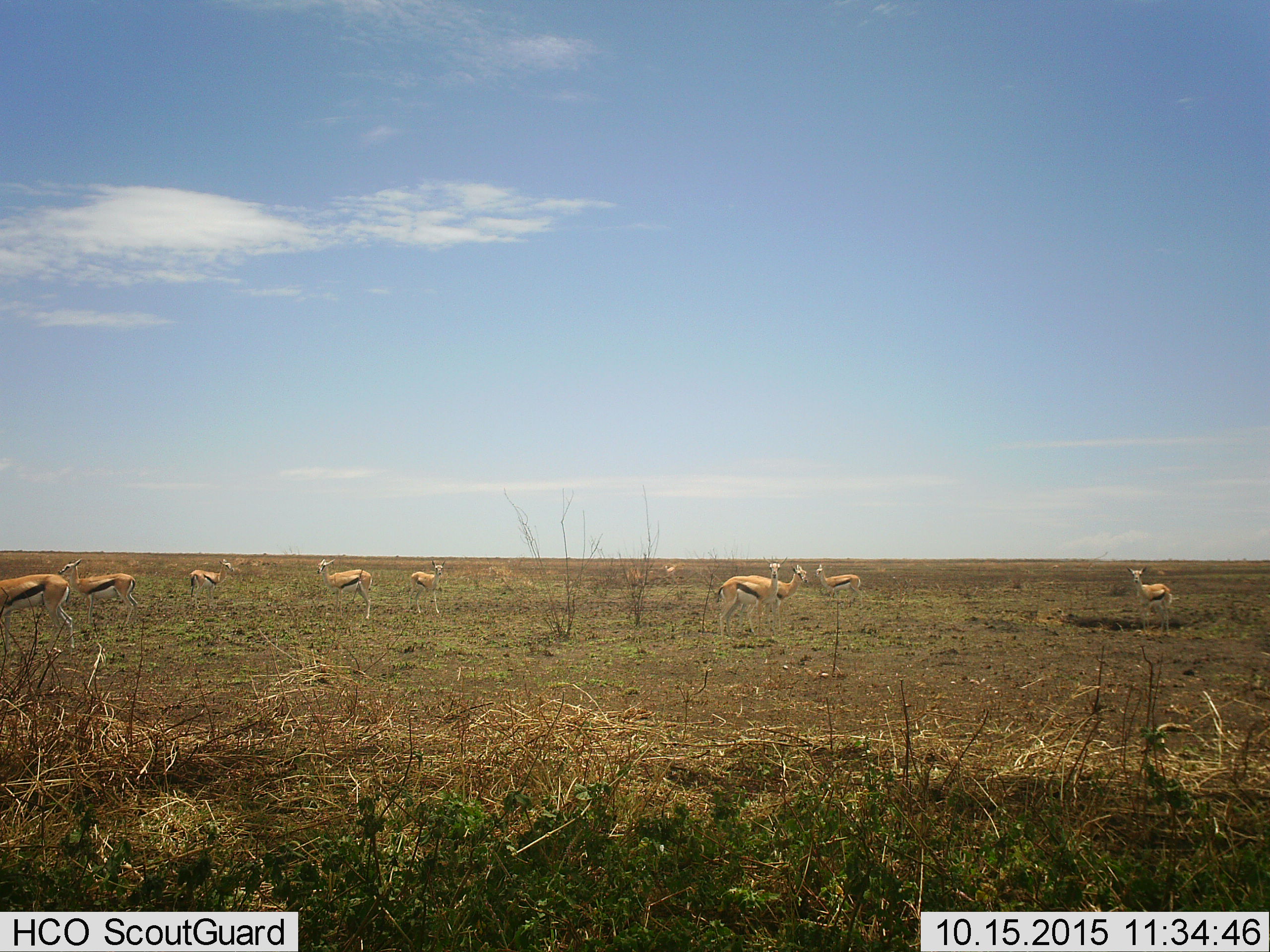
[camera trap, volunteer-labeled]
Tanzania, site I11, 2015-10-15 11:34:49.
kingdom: Animalia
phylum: Chordata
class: Mammalia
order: Artiodactyla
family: Bovidae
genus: Eudorcas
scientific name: Eudorcas thomsonii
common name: thomson's gazelle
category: gazellethomsons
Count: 11-50.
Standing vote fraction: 90%.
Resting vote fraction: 10%.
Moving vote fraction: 0%.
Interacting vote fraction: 0%.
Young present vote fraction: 0%.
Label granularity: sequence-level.